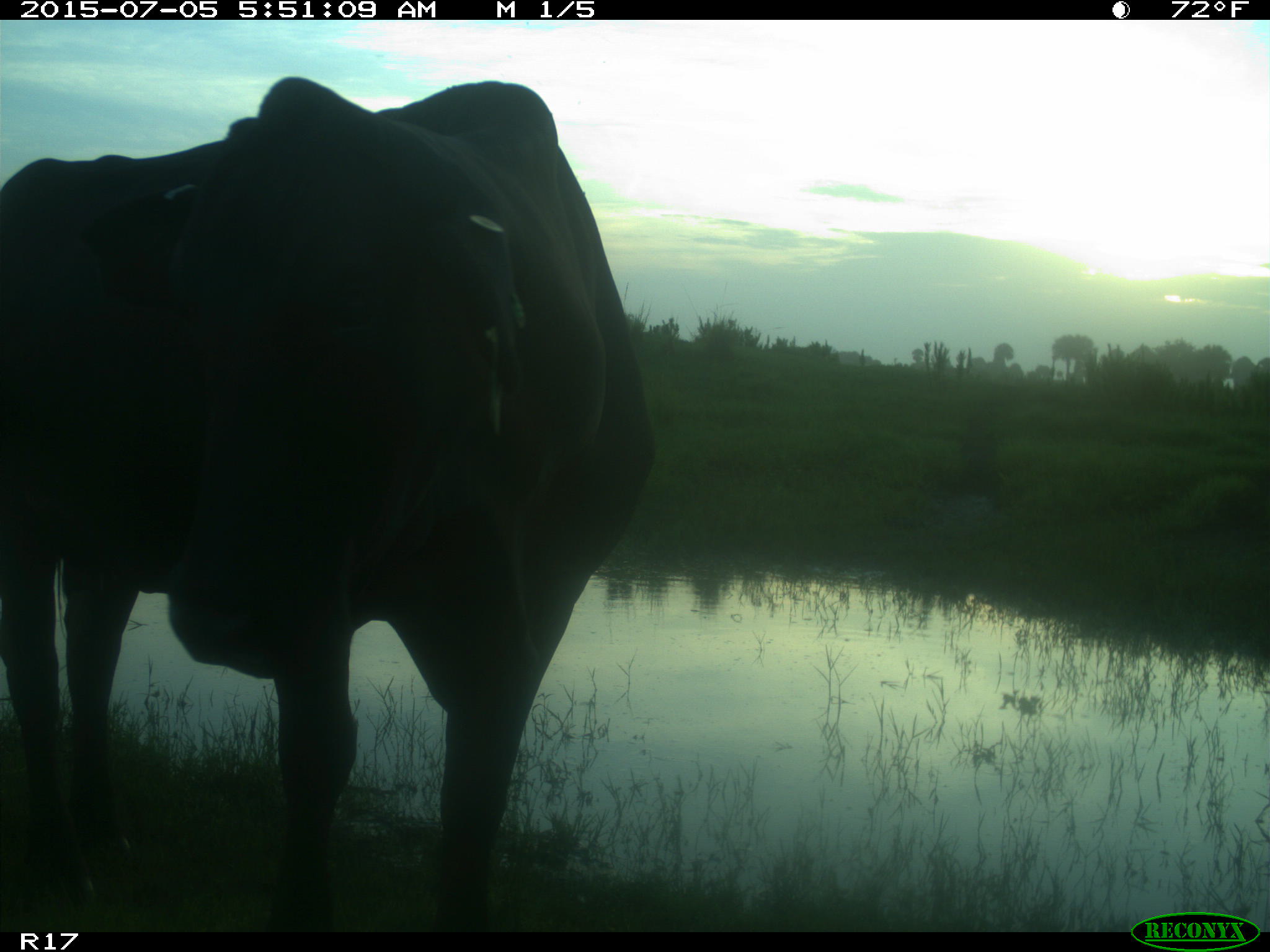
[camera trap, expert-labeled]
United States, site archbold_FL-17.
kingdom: Animalia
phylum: Chordata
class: Mammalia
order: Artiodactyla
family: Bovidae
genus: Bos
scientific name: Bos taurus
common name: domestic cow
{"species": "Bos taurus (domestic cow)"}